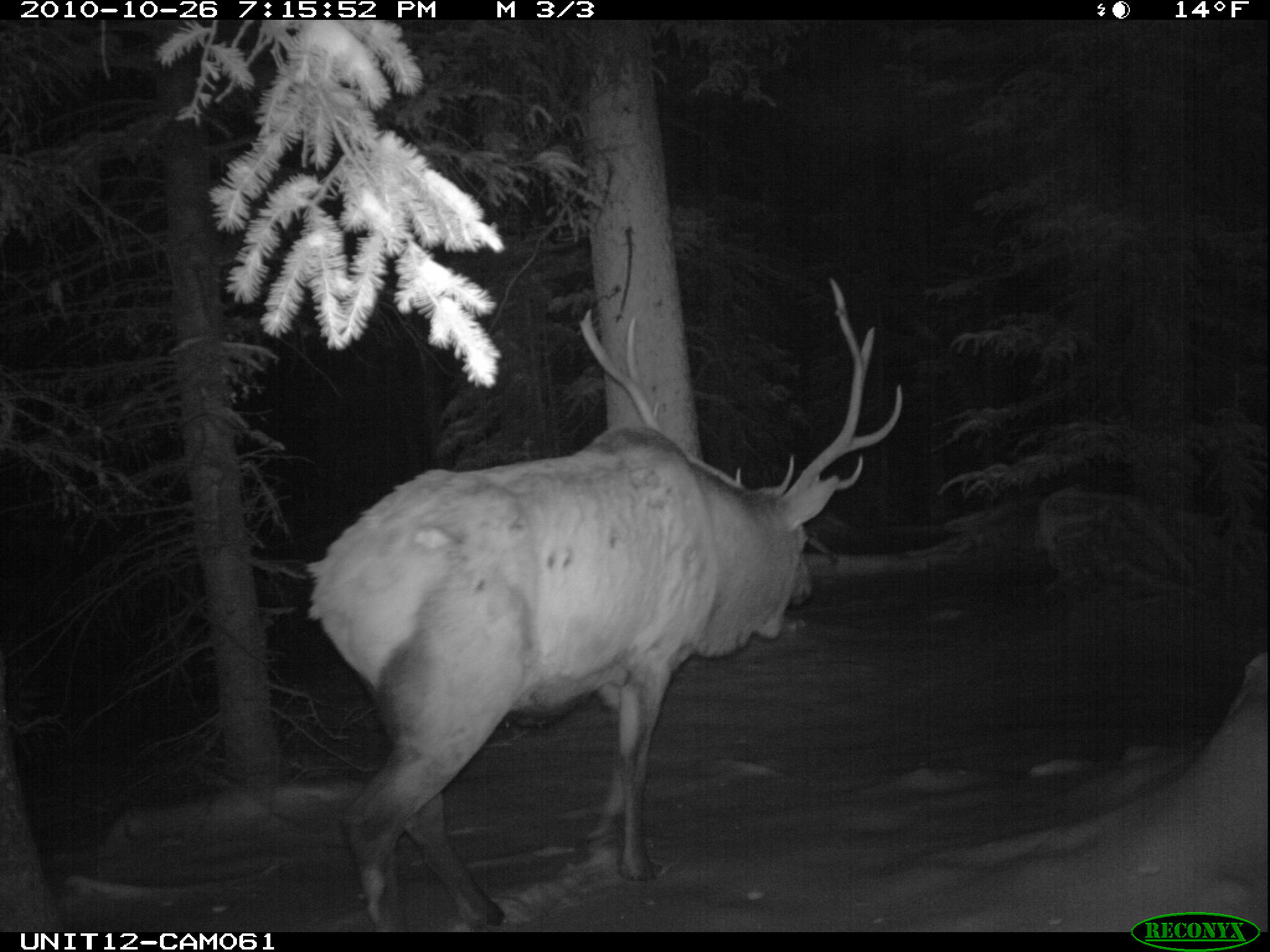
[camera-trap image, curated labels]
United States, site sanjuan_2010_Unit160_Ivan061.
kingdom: Animalia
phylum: Chordata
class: Mammalia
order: Artiodactyla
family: Cervidae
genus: Cervus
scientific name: Cervus elaphus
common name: red deer